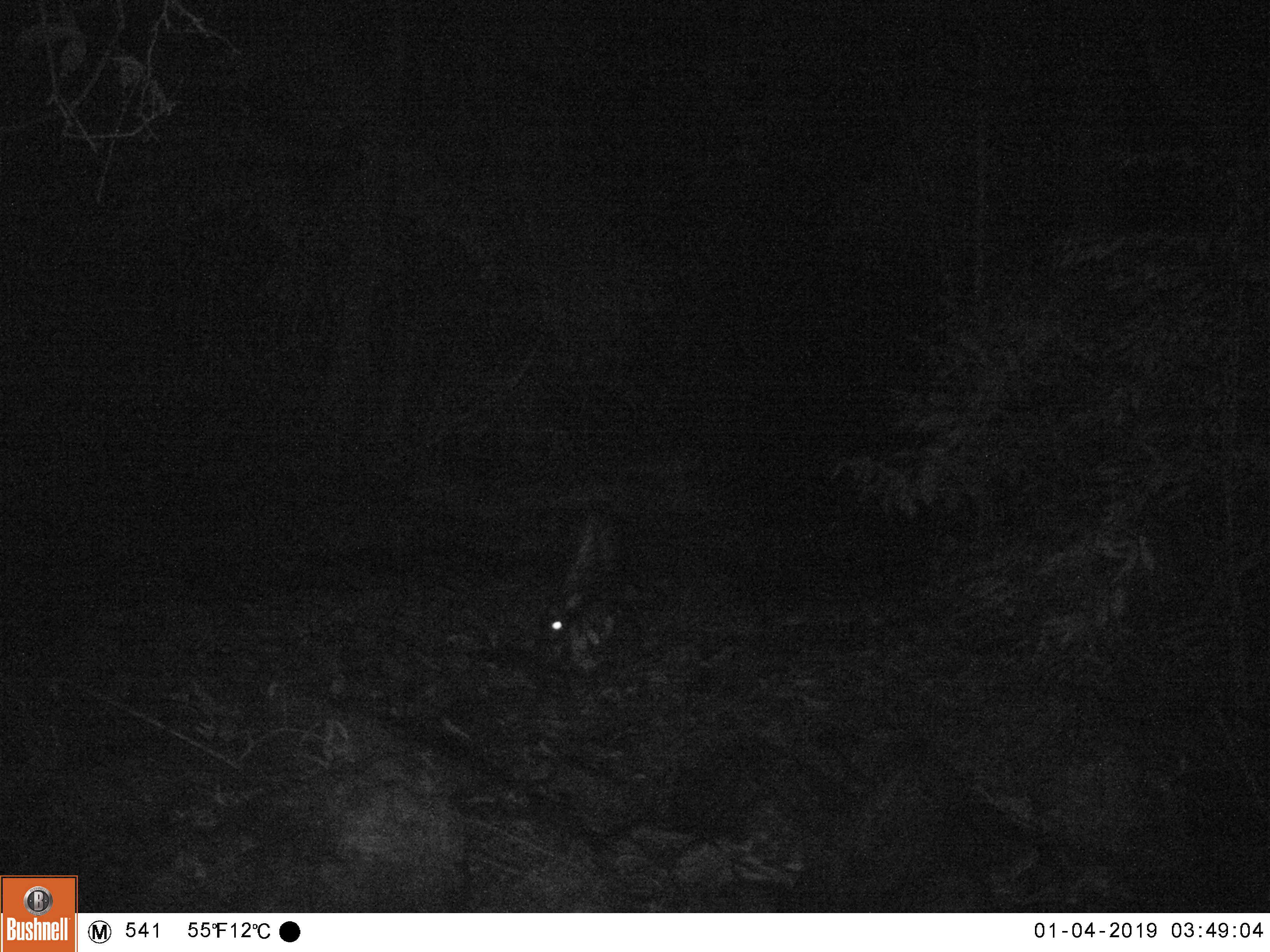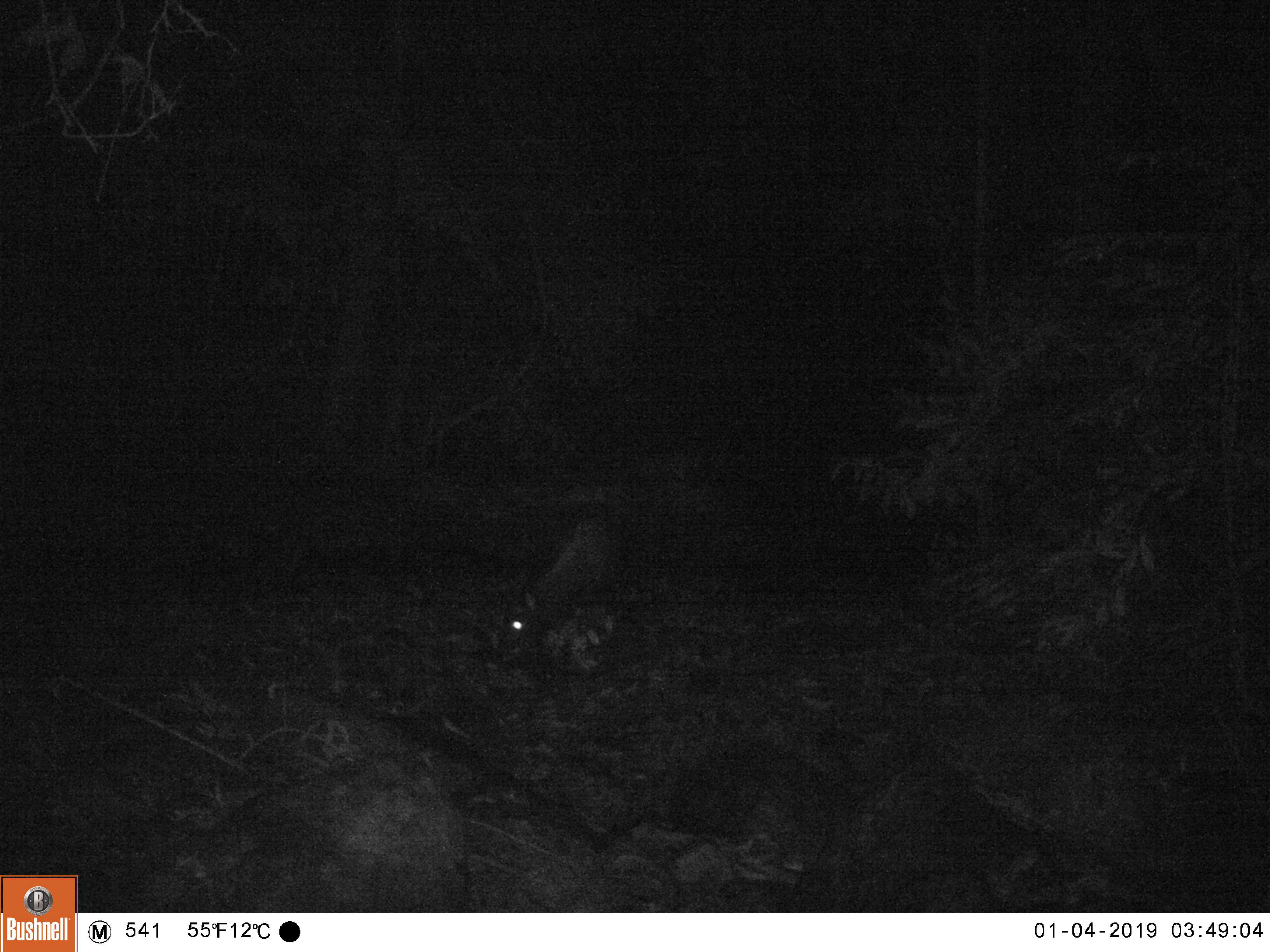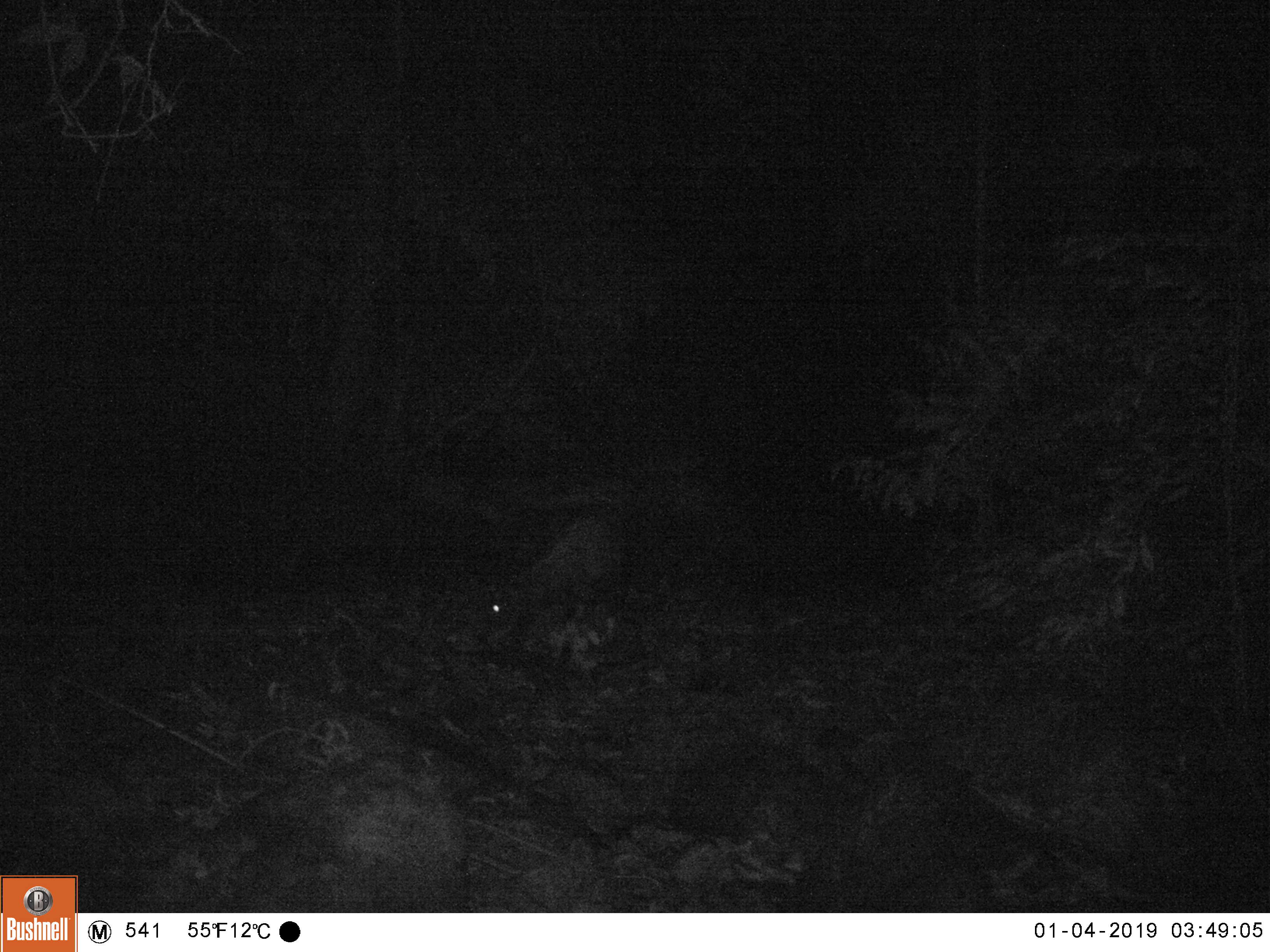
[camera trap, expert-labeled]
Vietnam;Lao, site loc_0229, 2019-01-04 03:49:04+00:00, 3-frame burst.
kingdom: Animalia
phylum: Chordata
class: Mammalia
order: Artiodactyla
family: Bovidae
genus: Capricornis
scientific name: Capricornis sumatraensis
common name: chinese serow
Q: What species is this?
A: Chinese serow (Capricornis sumatraensis).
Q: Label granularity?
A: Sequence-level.